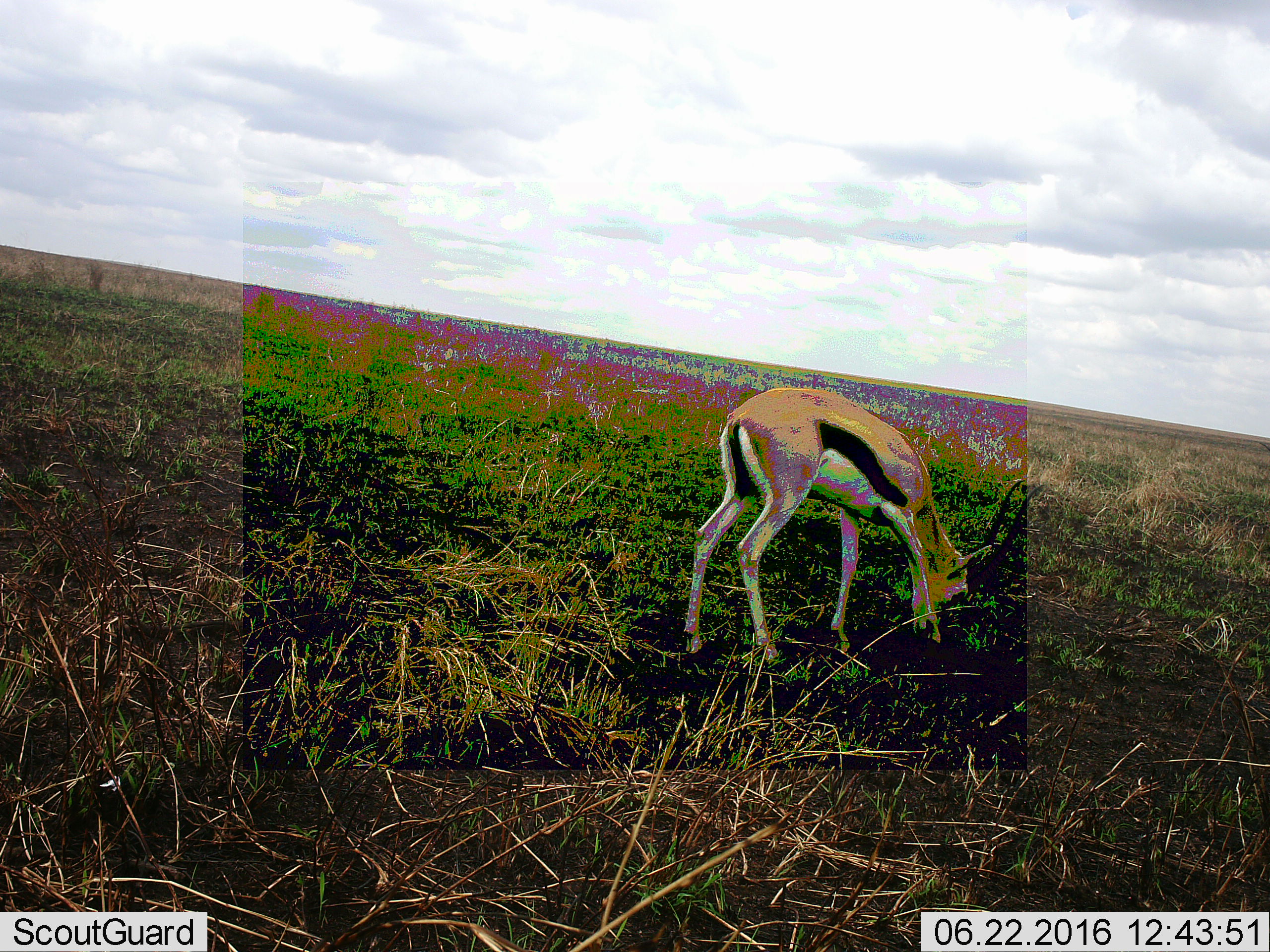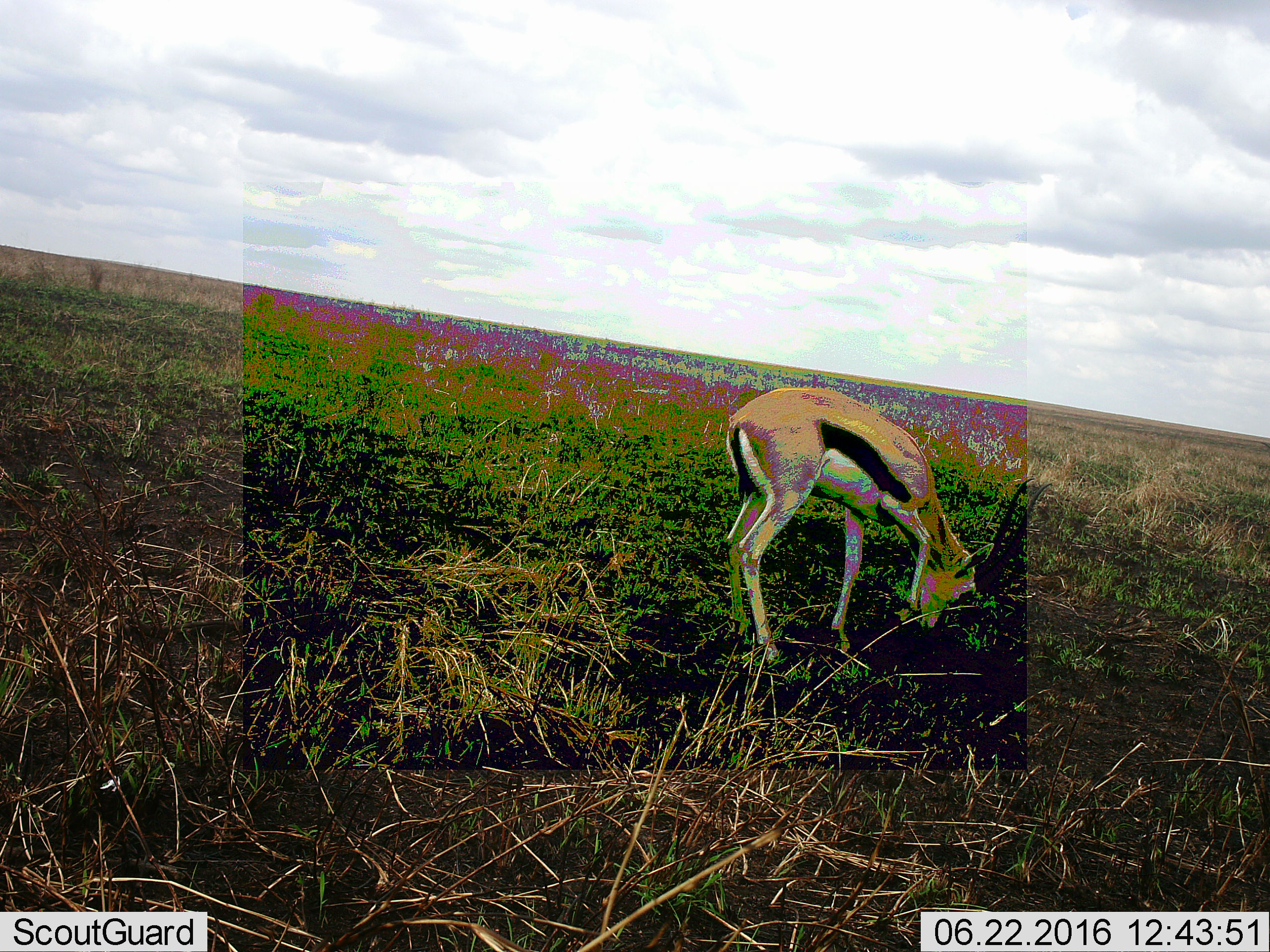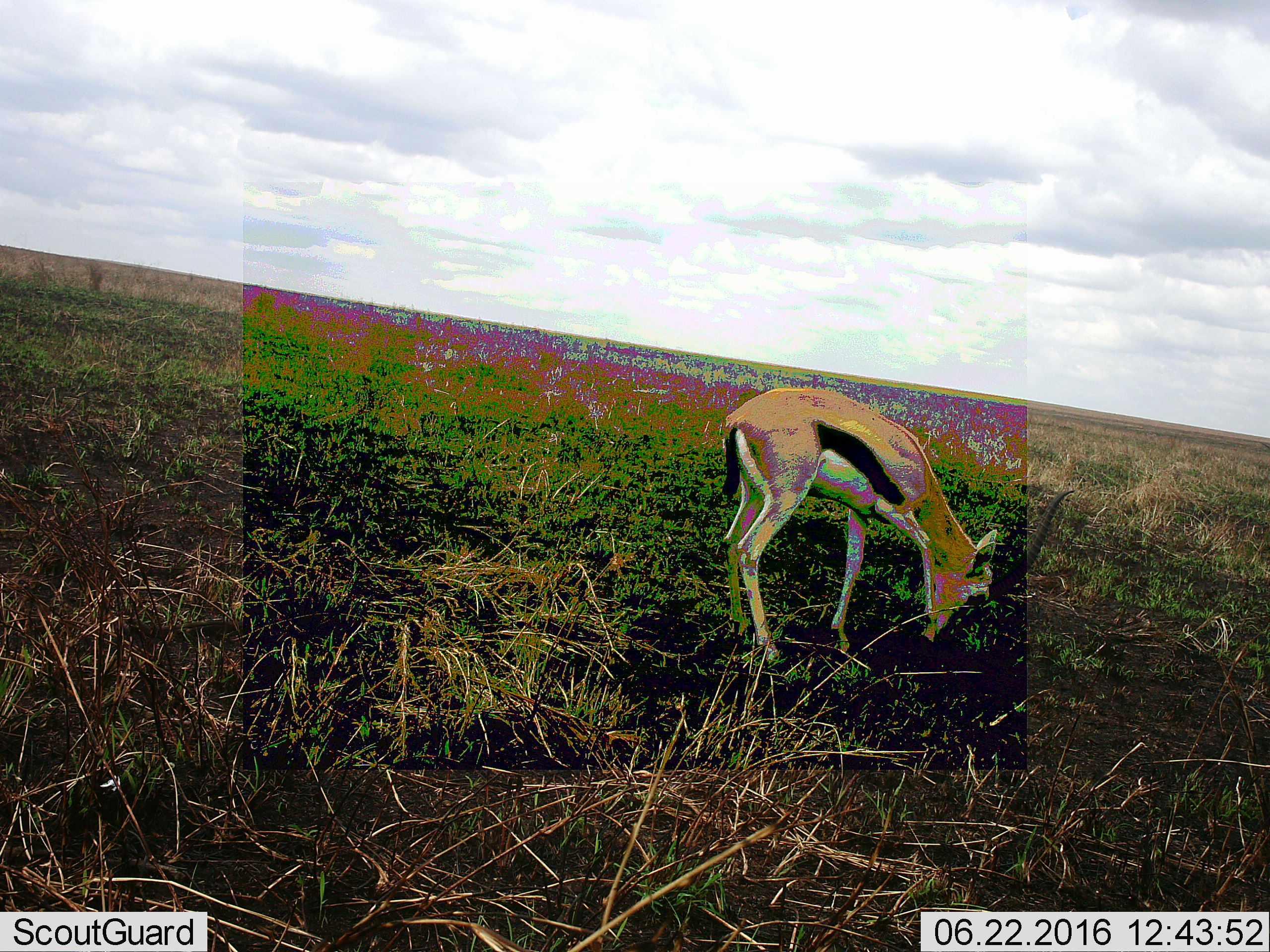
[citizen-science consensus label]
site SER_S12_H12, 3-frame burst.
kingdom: Animalia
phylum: Chordata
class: Mammalia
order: Artiodactyla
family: Bovidae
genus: Eudorcas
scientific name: Eudorcas thomsonii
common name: thomson's gazelle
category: gazellethomsons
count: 1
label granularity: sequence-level